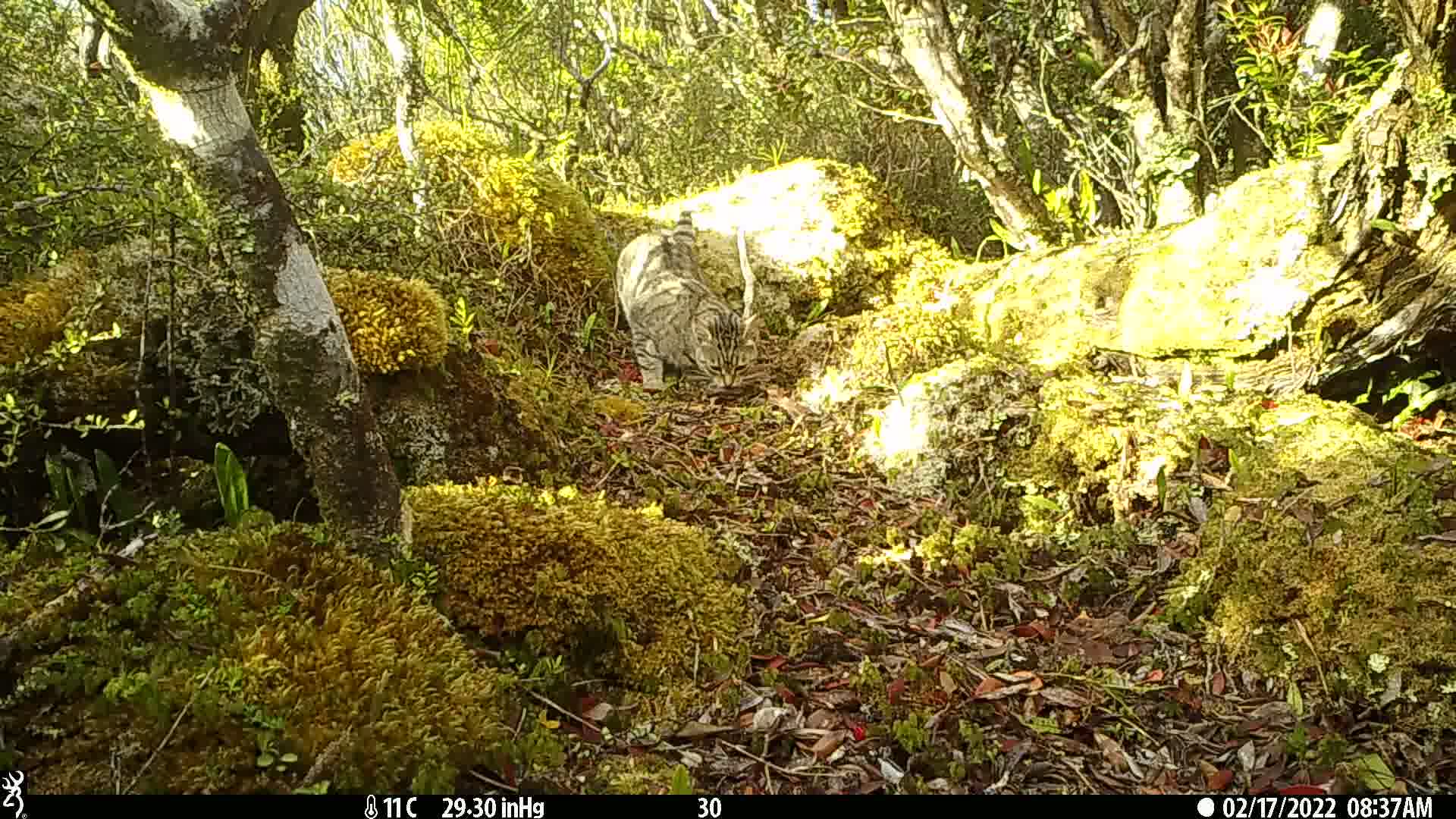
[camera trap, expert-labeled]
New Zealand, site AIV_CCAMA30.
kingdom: Animalia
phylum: Chordata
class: Mammalia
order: Carnivora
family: Felidae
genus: Felis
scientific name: Felis catus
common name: domestic cat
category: cat